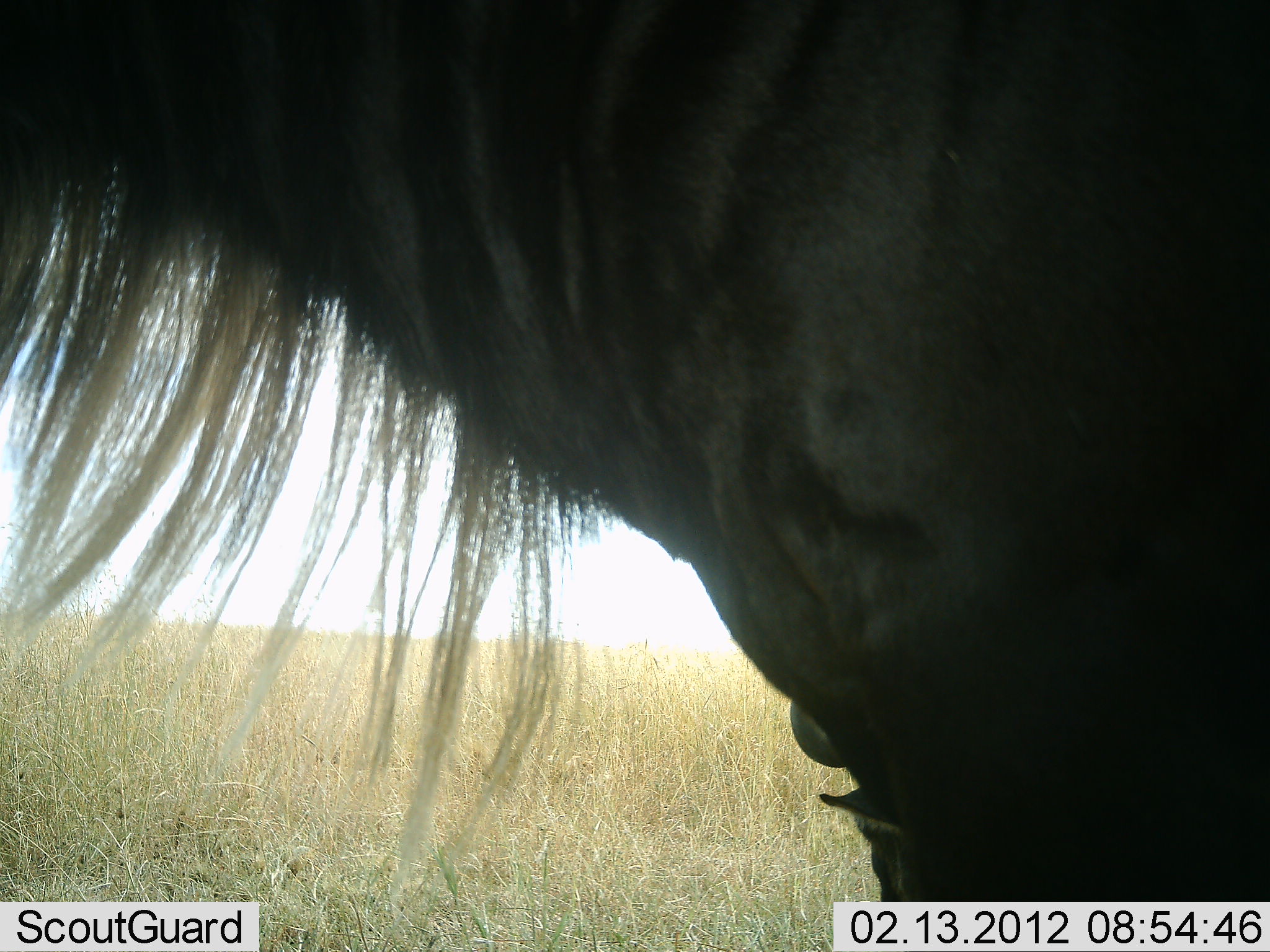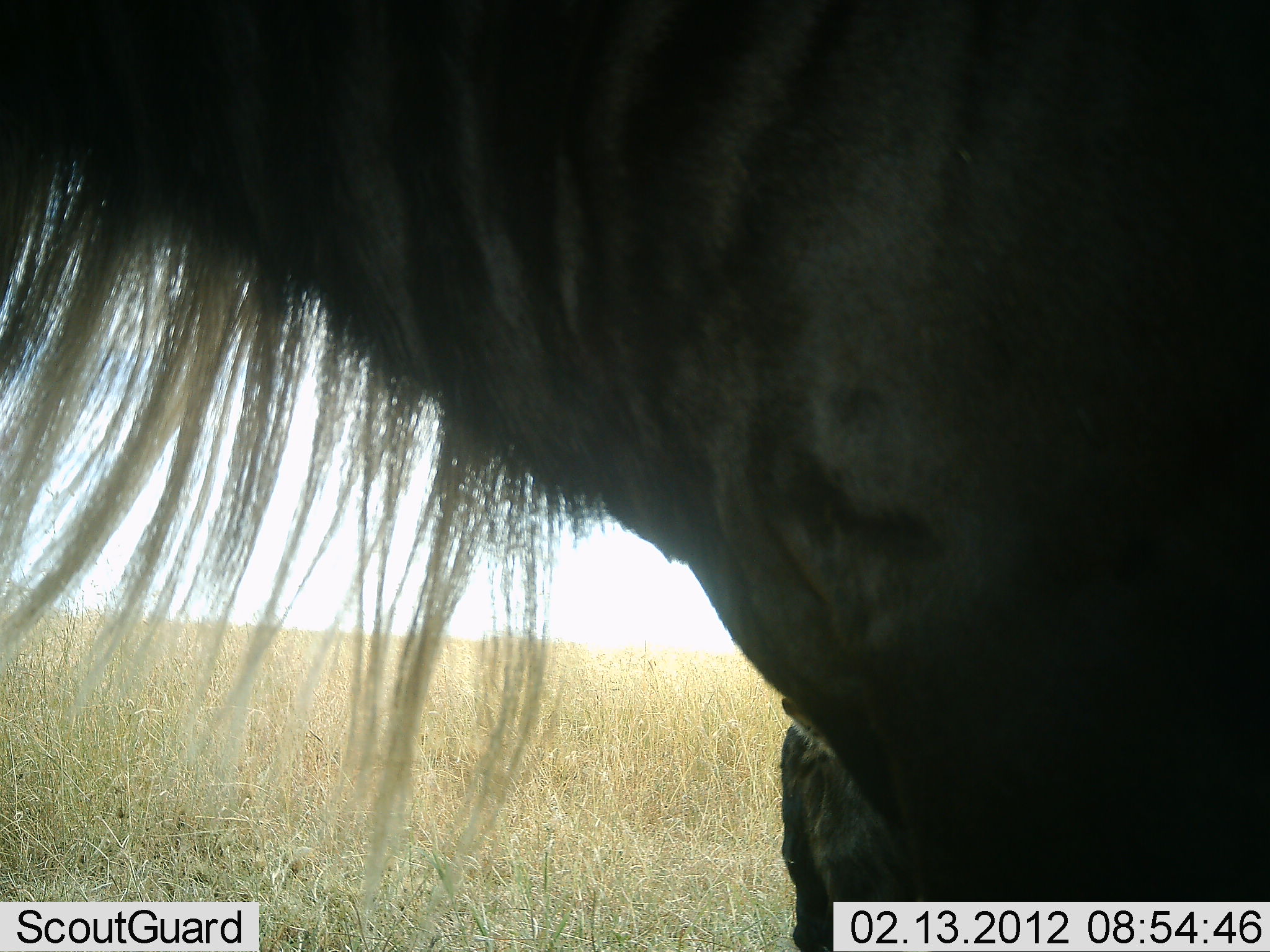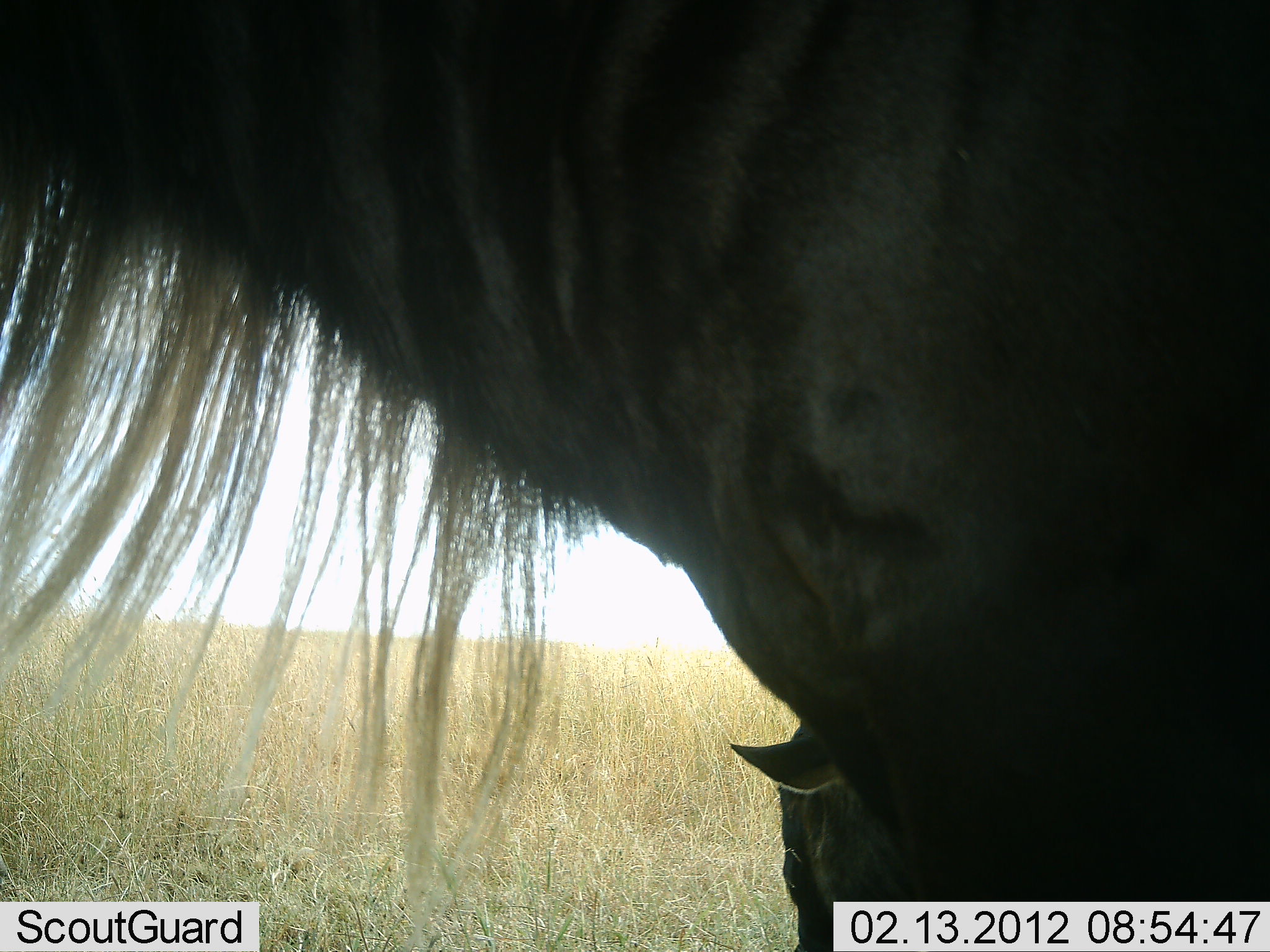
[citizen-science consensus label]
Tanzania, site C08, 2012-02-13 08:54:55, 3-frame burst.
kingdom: Animalia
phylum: Chordata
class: Mammalia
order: Artiodactyla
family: Bovidae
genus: Connochaetes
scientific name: Connochaetes taurinus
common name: blue wildebeest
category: wildebeest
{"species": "wildebeest (blue wildebeest) (Connochaetes taurinus)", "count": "2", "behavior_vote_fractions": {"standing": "88%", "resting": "12%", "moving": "6%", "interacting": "6%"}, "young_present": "31%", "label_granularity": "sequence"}